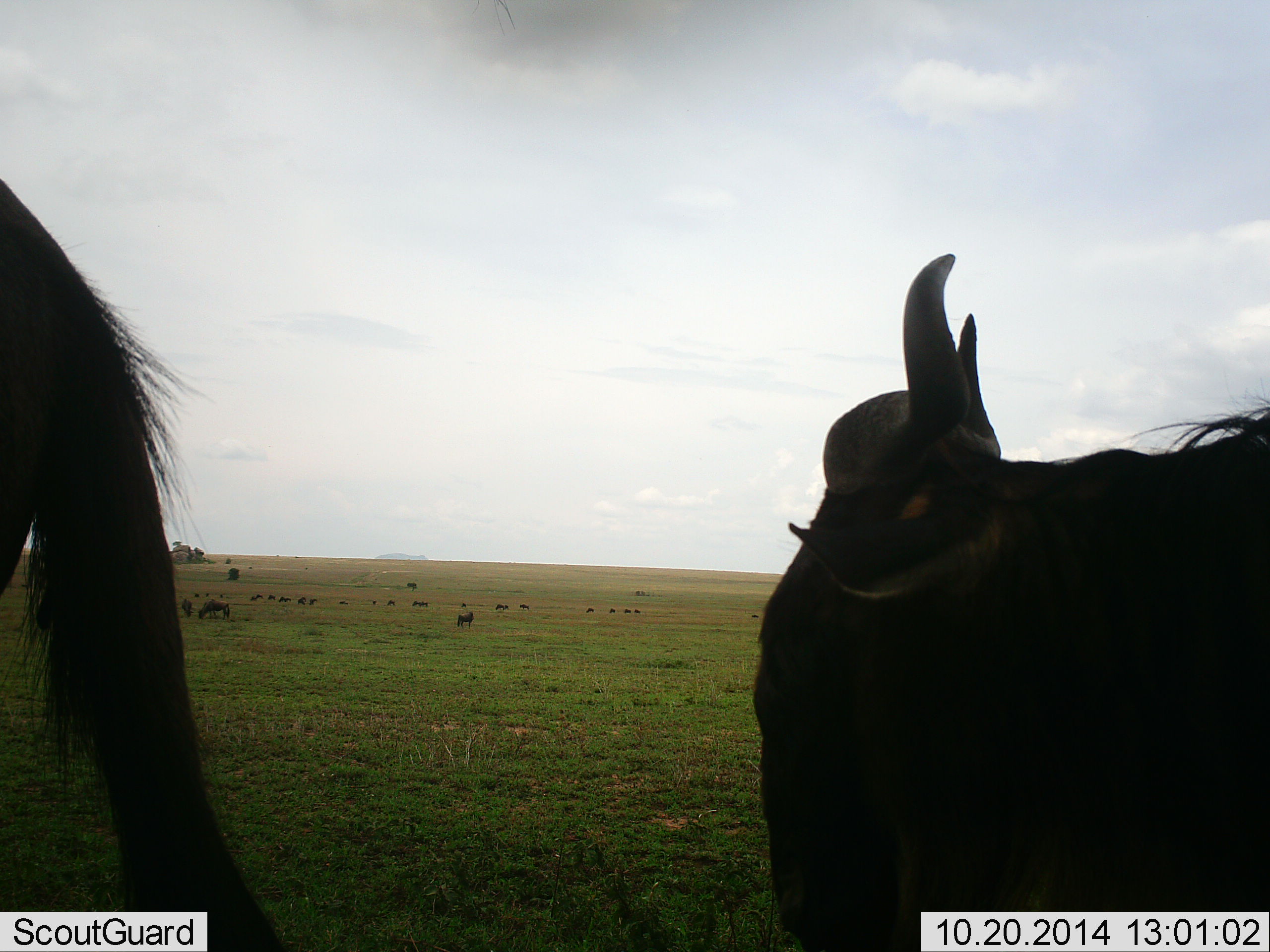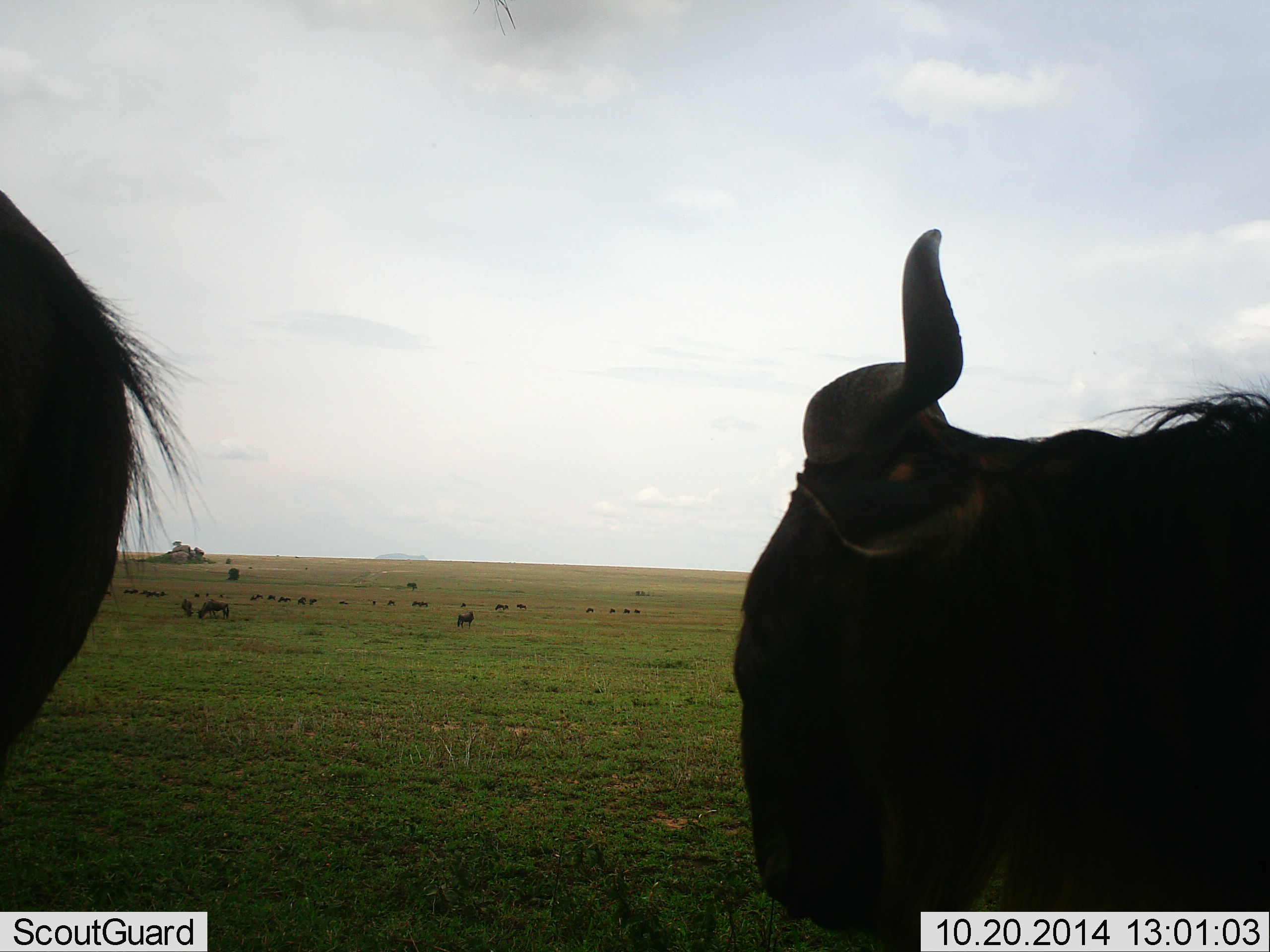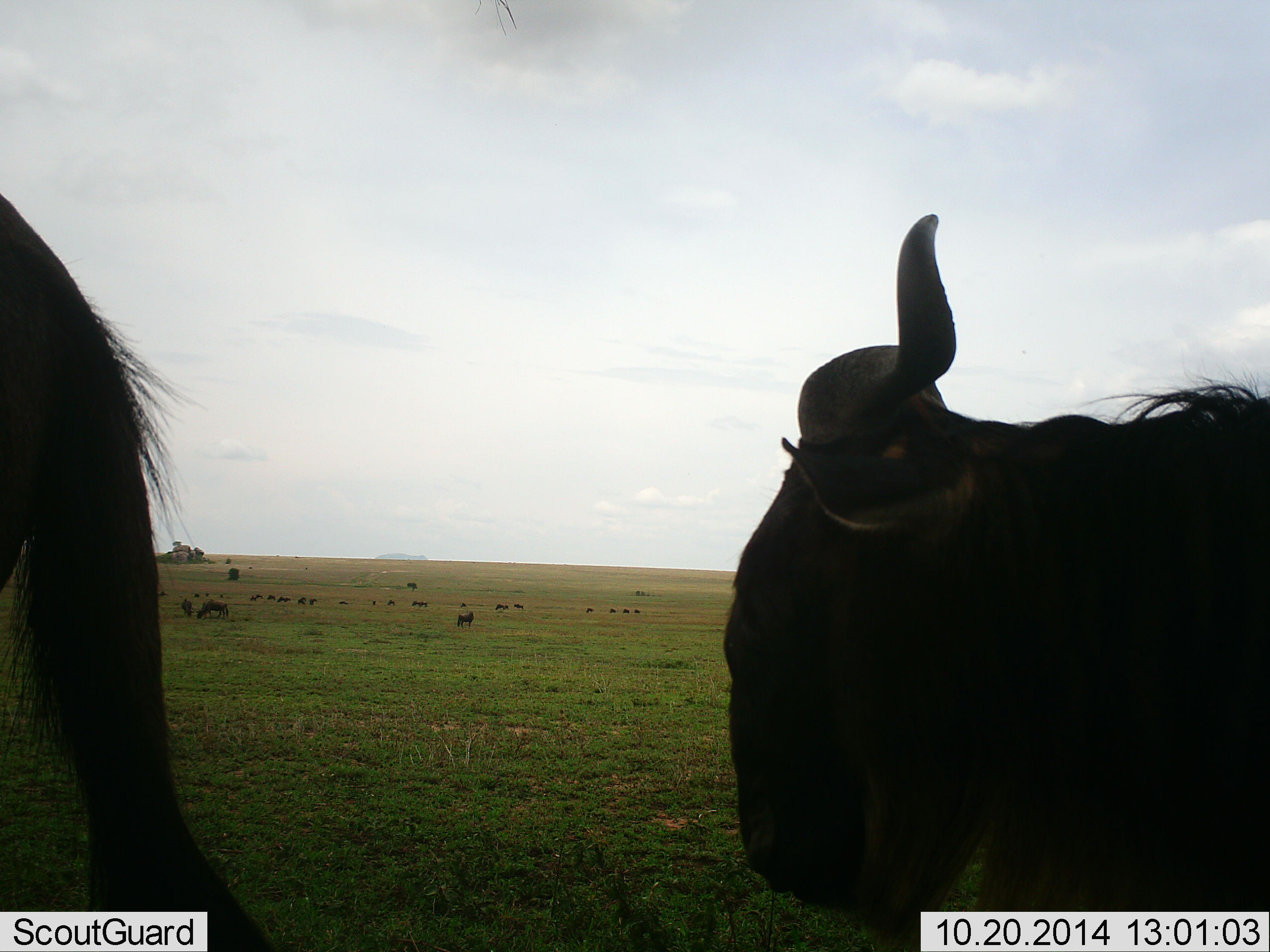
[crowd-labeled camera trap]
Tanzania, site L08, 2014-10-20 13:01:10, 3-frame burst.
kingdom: Animalia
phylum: Chordata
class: Mammalia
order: Artiodactyla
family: Bovidae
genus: Connochaetes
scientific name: Connochaetes taurinus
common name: blue wildebeest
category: wildebeest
Wildebeest (blue wildebeest) (Connochaetes taurinus), count 11-50. Behavior (volunteer vote fractions): standing 60%, resting 20%, moving 30%, interacting 0%. Young present (vote fraction): 0%. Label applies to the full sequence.